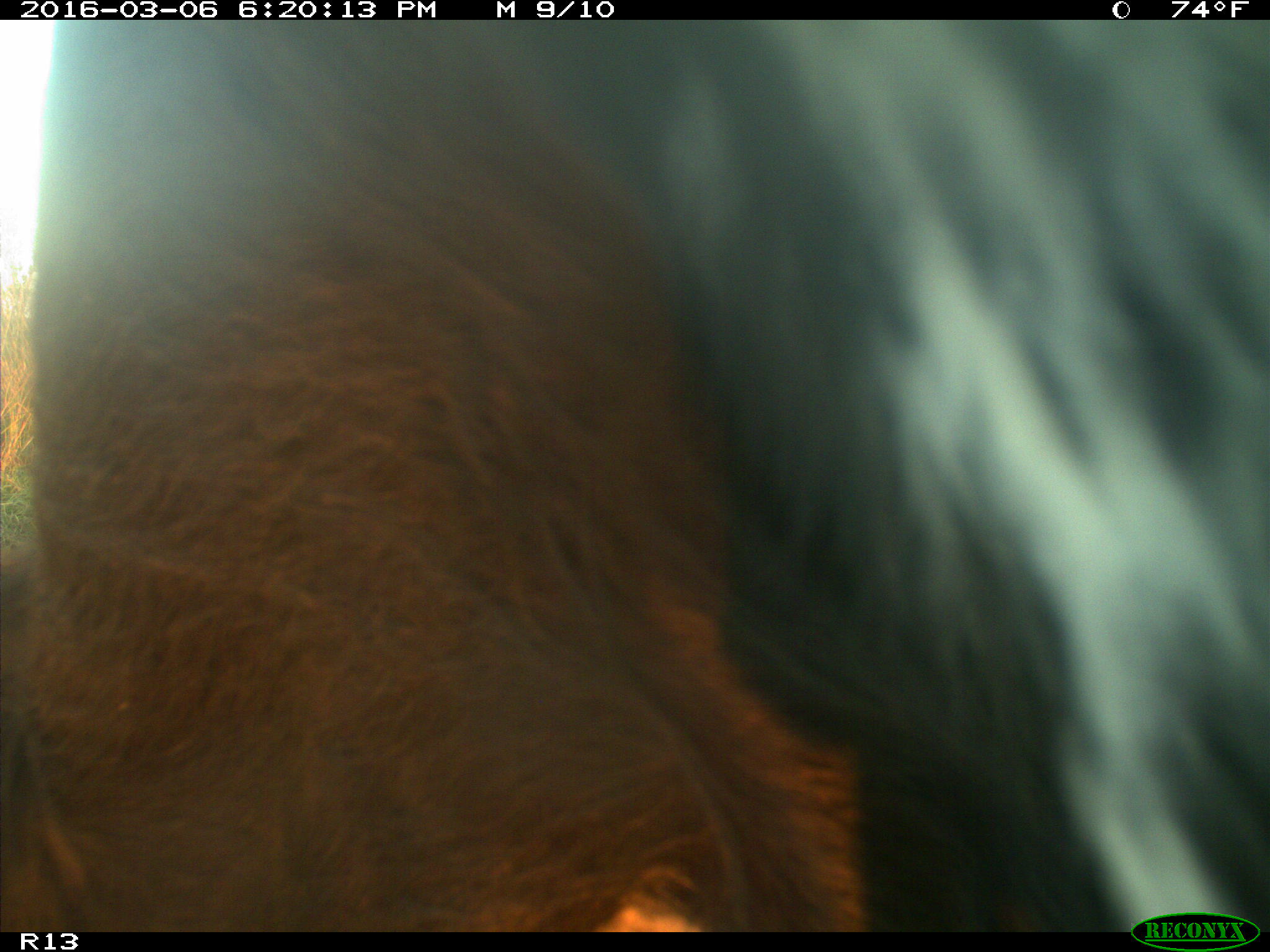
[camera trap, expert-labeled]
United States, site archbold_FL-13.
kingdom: Animalia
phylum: Chordata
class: Mammalia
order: Artiodactyla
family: Bovidae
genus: Bos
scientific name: Bos taurus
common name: domestic cow